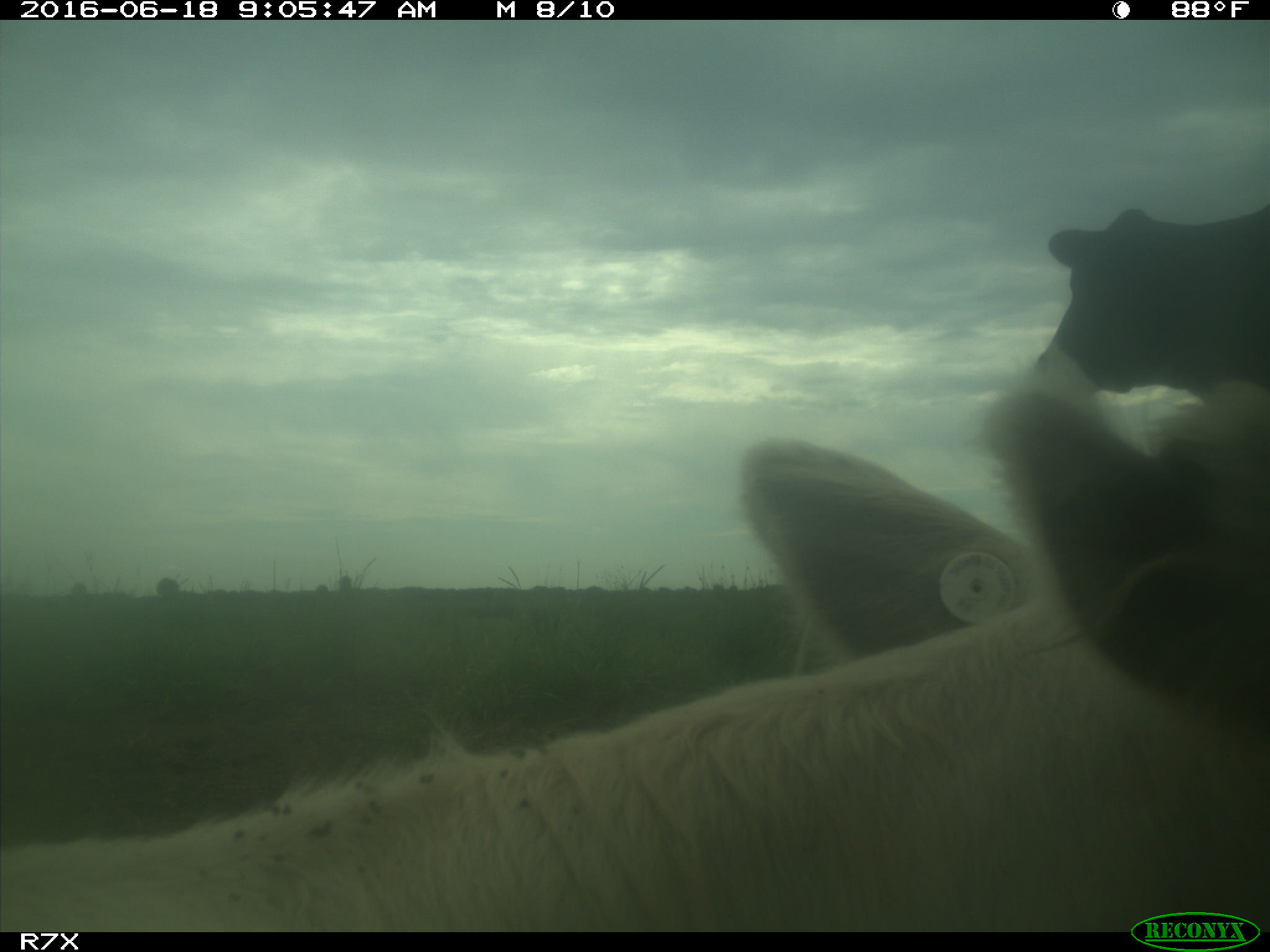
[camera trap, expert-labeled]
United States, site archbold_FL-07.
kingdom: Animalia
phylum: Chordata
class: Mammalia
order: Artiodactyla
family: Bovidae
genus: Bos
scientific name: Bos taurus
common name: domestic cow